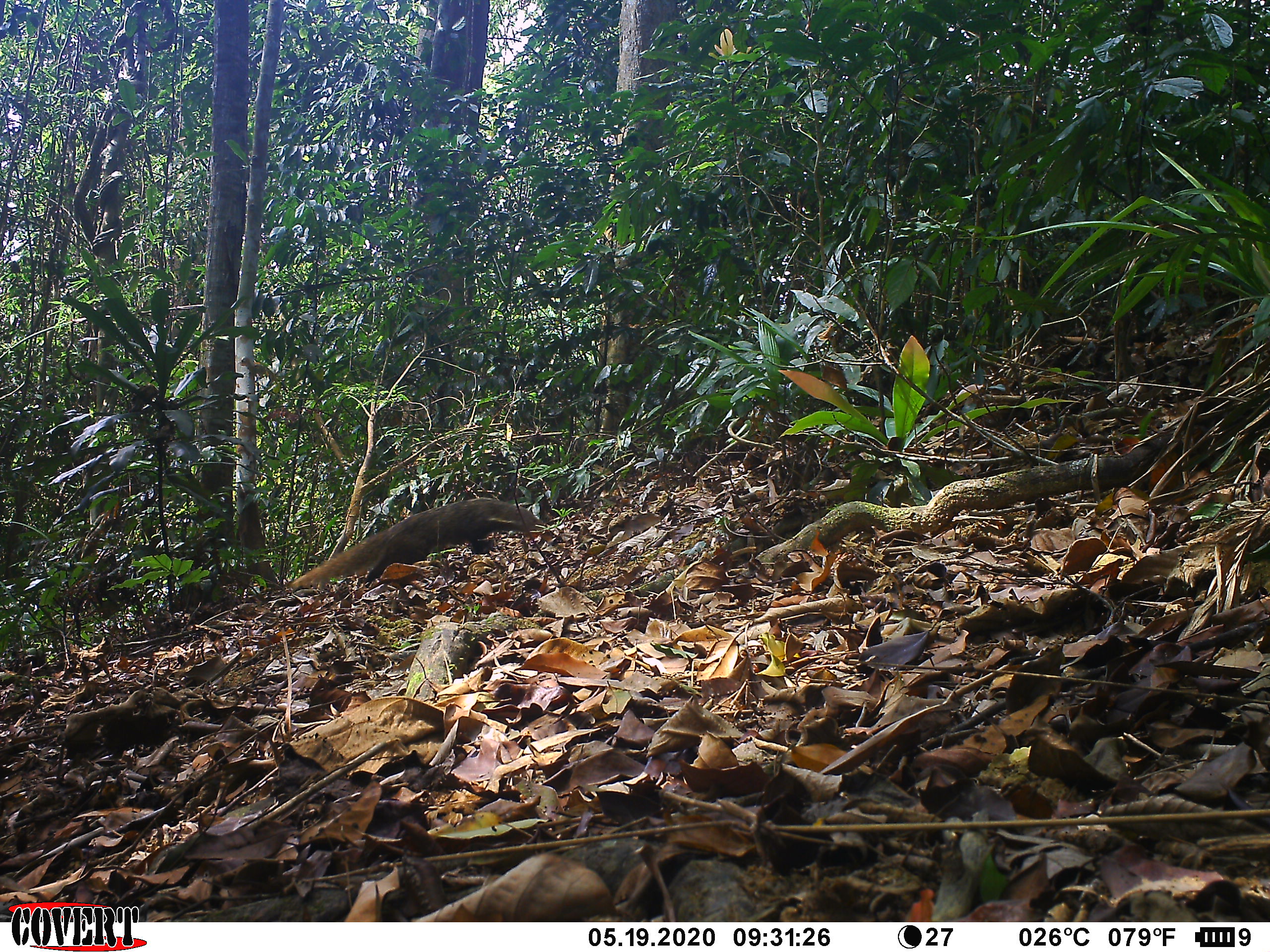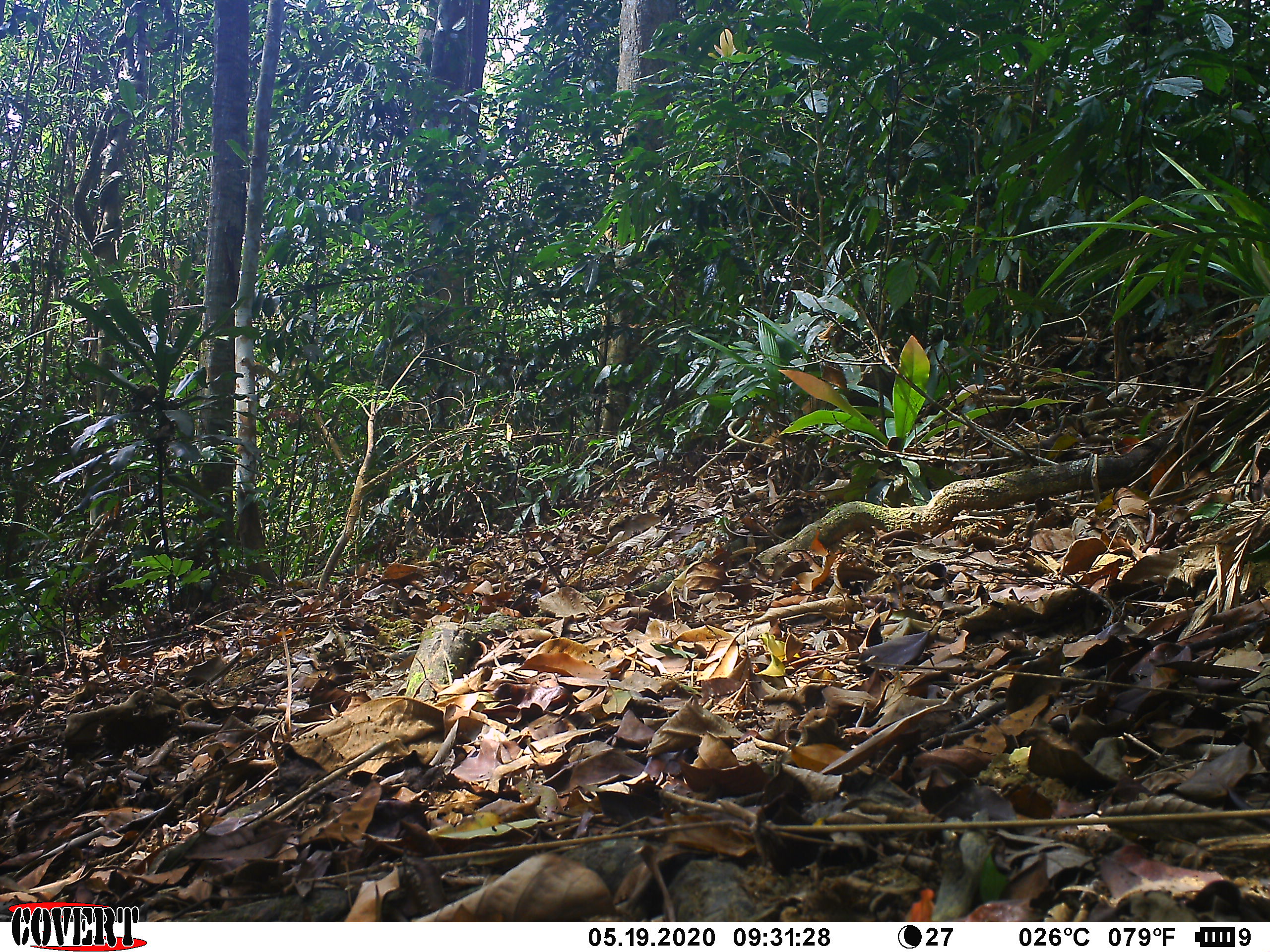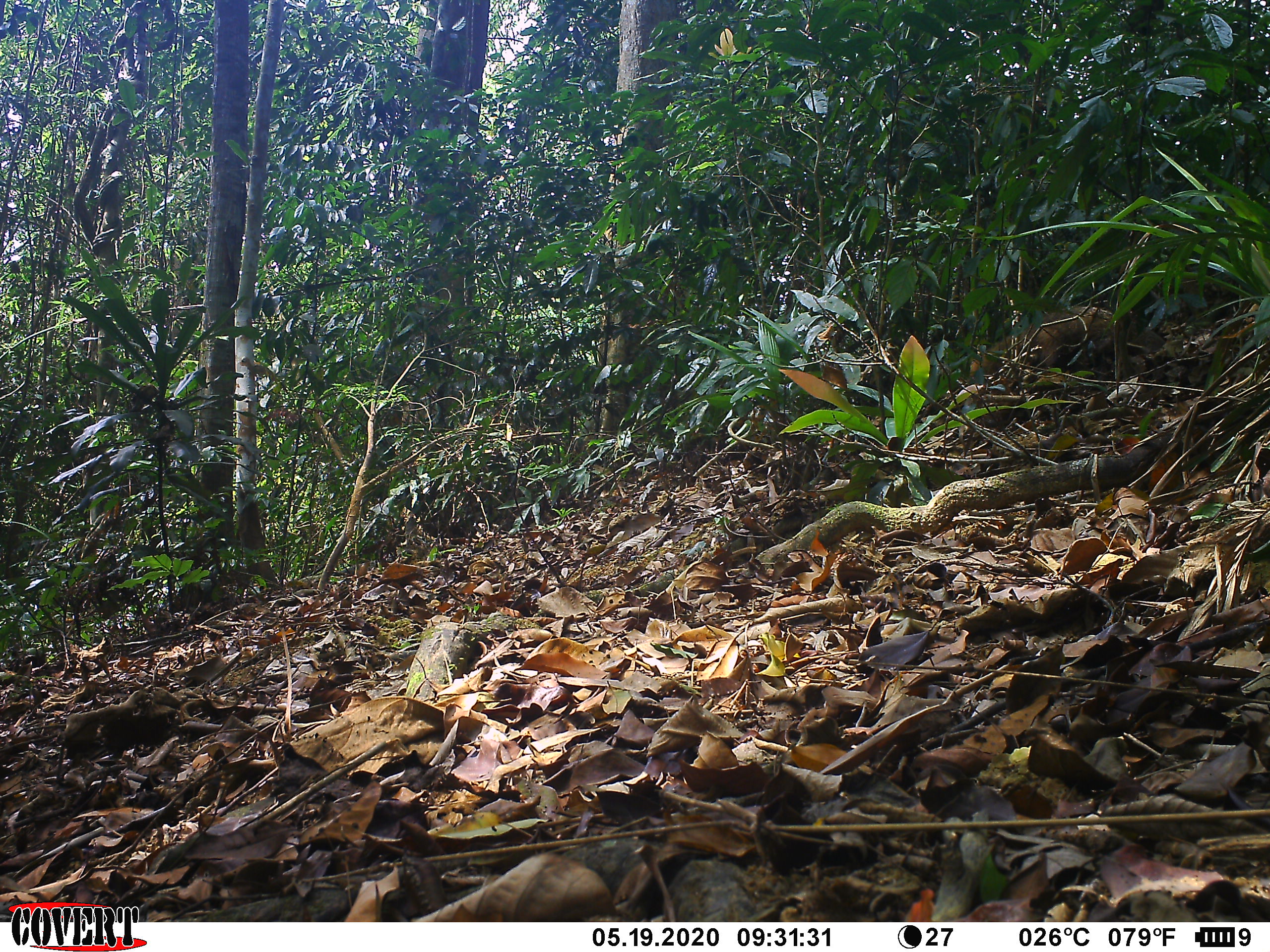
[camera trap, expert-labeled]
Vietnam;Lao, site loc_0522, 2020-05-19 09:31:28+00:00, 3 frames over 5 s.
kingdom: Animalia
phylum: Chordata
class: Mammalia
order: Carnivora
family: Herpestidae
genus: Urva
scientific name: Urva urva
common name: crab-eating mongoose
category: crab eating mongoose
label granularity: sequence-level